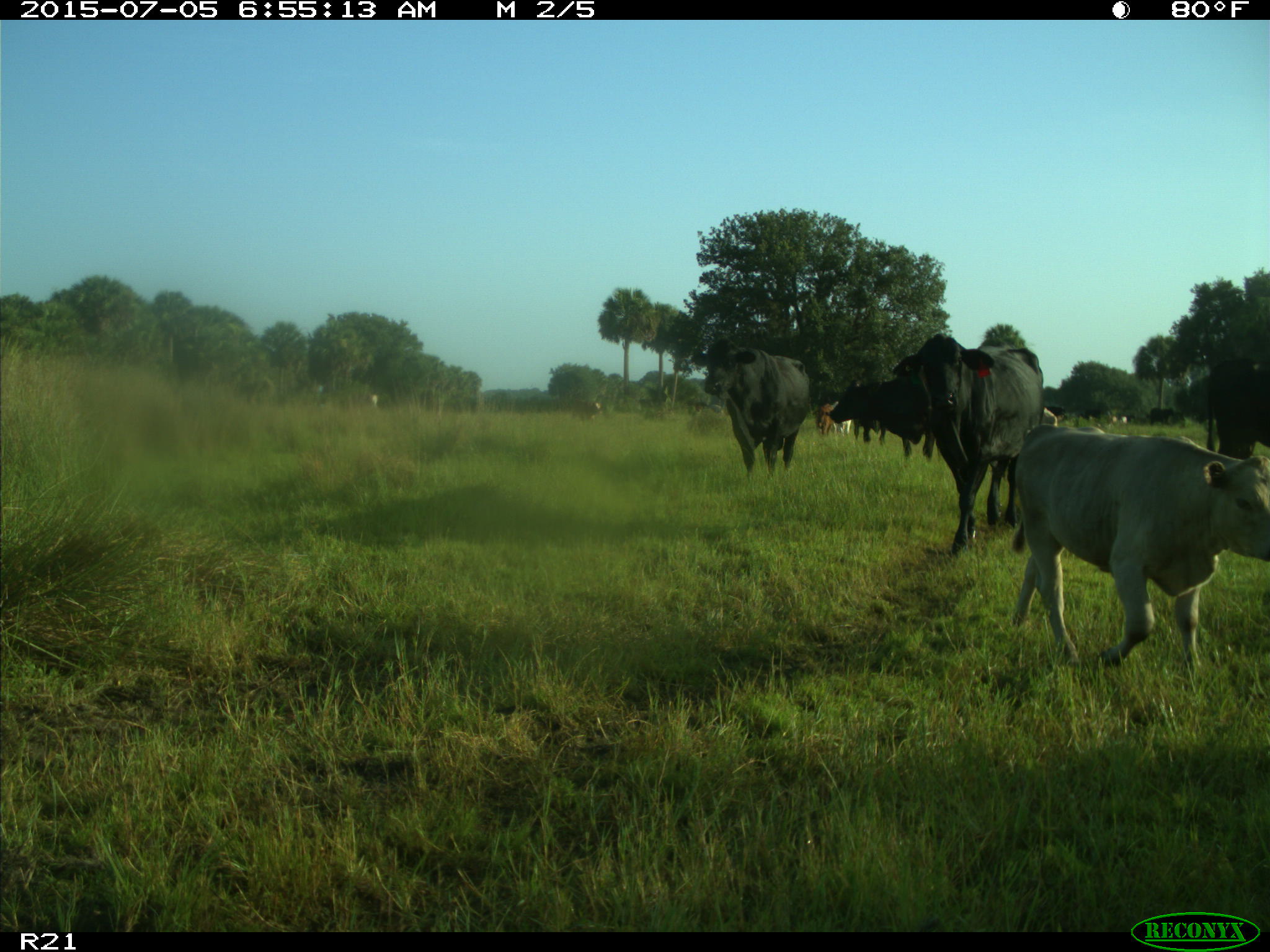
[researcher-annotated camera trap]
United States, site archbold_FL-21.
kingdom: Animalia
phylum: Chordata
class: Mammalia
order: Artiodactyla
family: Bovidae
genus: Bos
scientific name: Bos taurus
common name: domestic cow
Bos taurus (domestic cow).